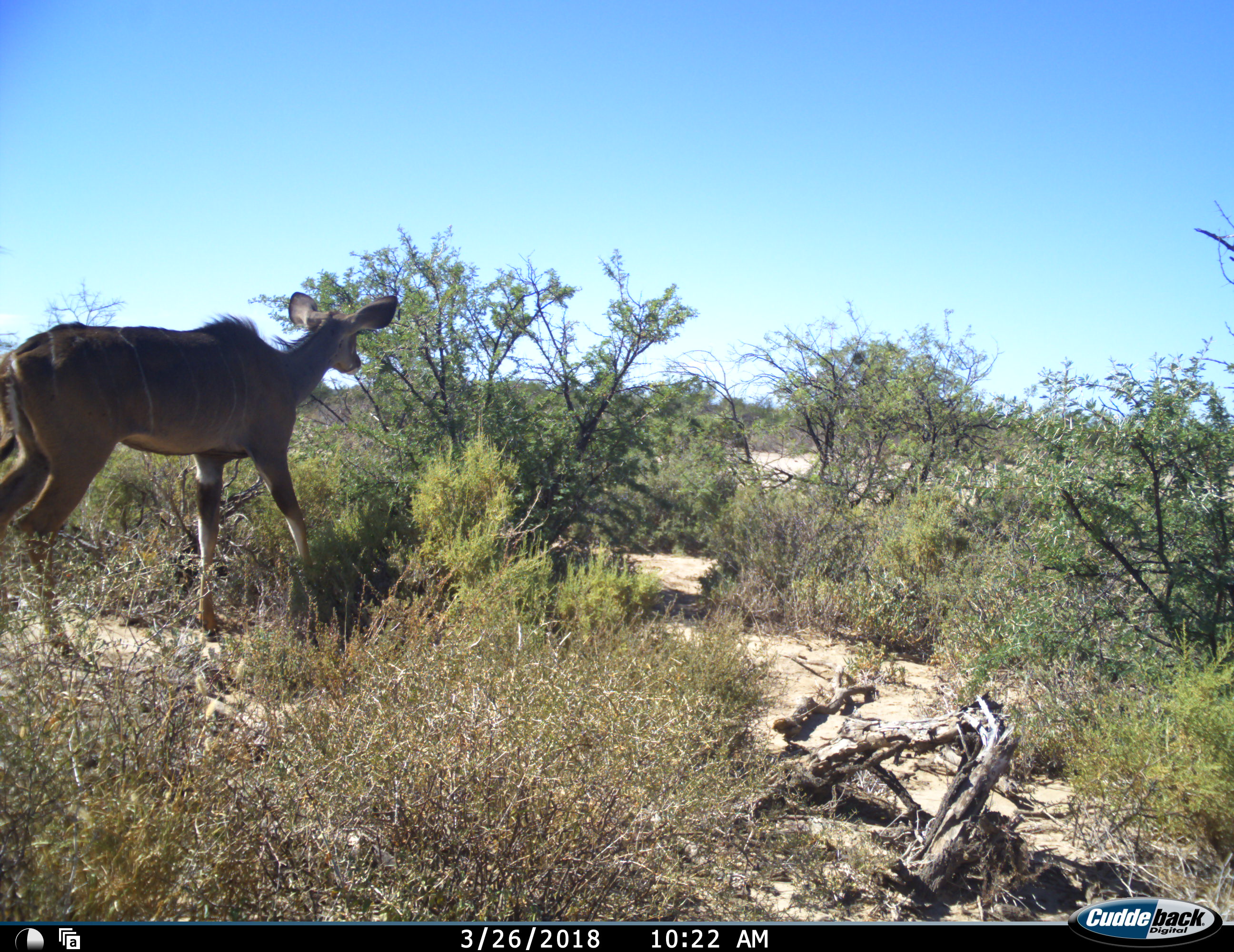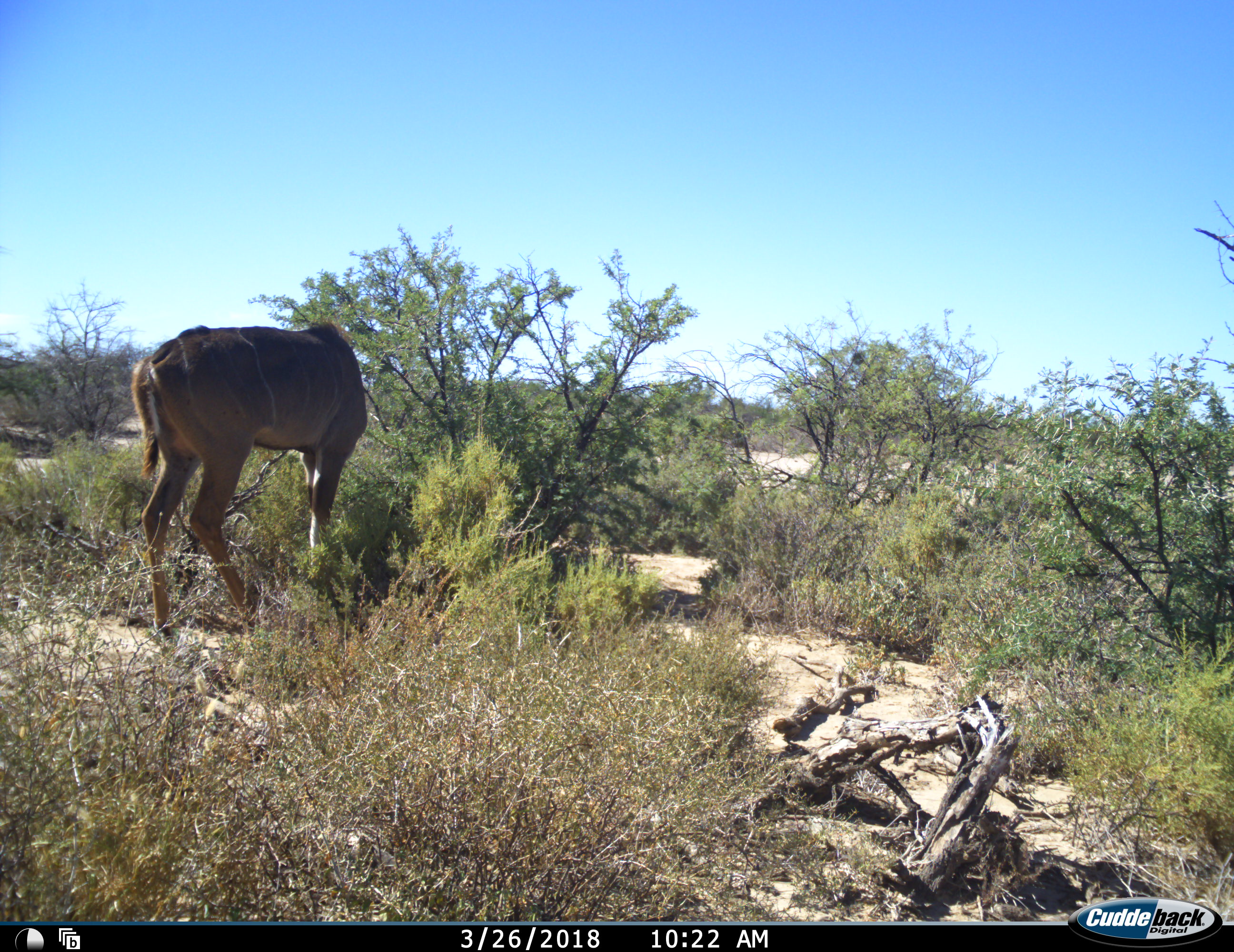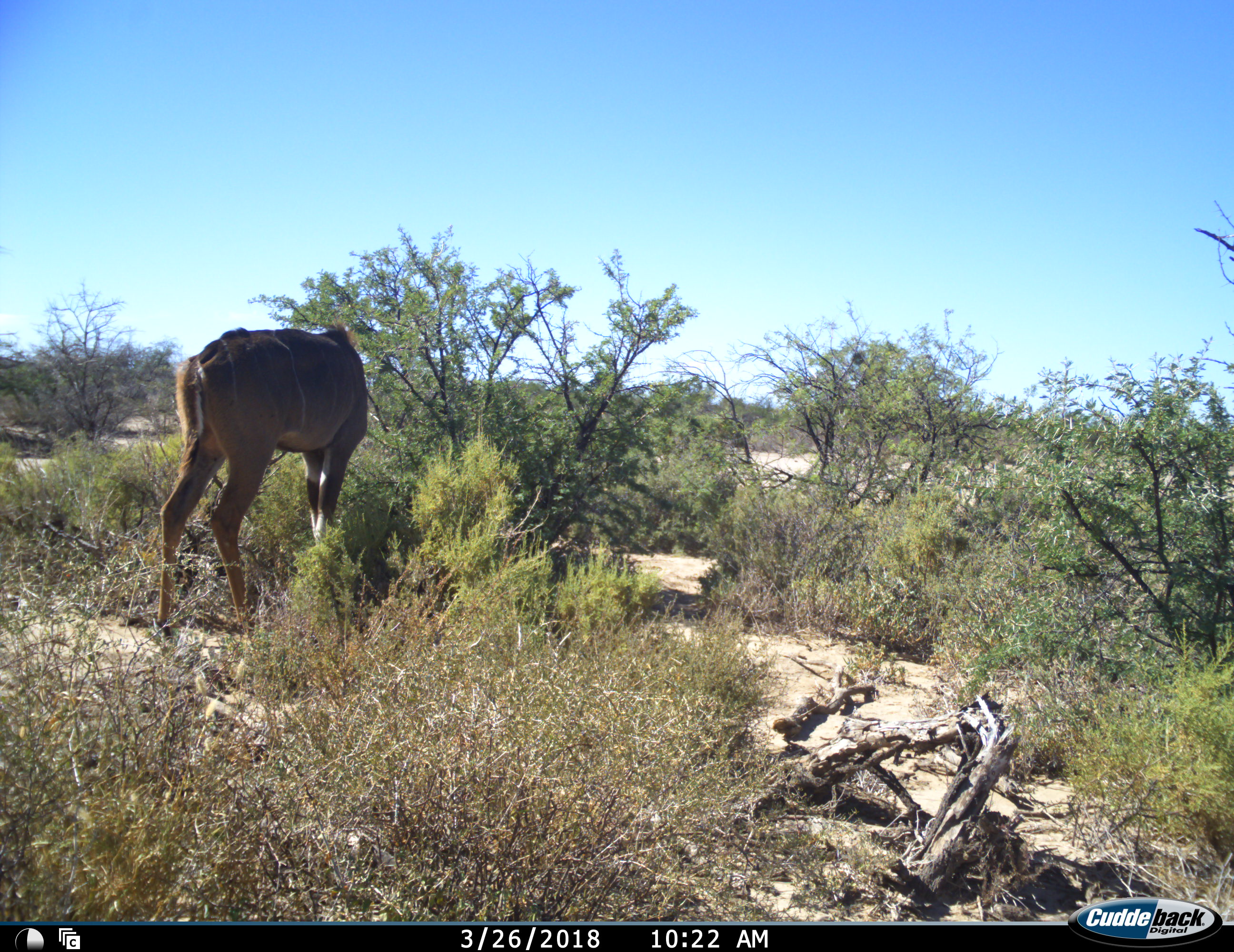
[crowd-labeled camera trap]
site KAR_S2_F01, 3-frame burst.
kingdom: Animalia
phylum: Chordata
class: Mammalia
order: Artiodactyla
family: Bovidae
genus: Tragelaphus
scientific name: Tragelaphus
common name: kudu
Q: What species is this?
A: Kudu (Tragelaphus).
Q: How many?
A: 1.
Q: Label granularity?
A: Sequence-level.